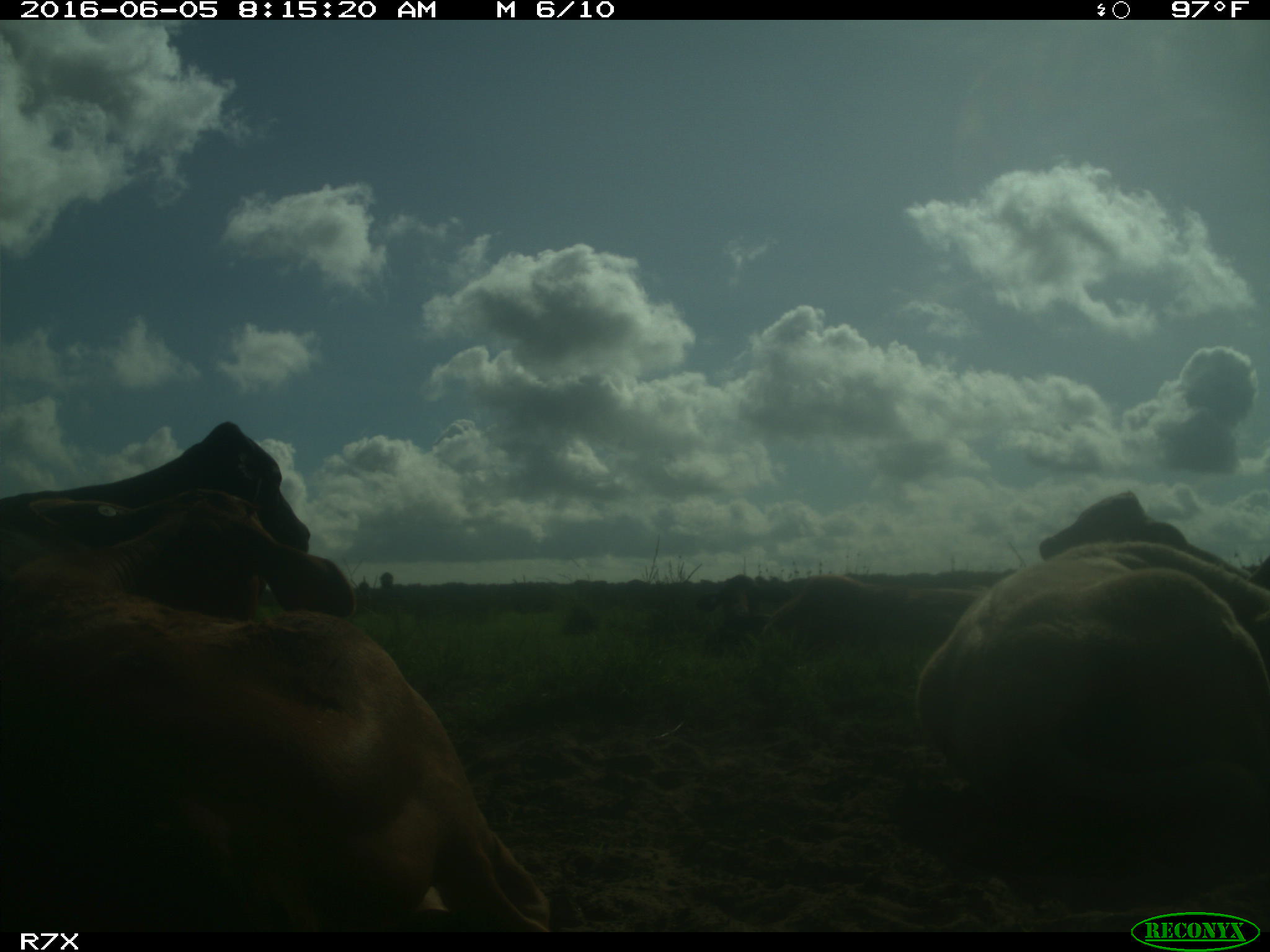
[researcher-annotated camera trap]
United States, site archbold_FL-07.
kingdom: Animalia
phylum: Chordata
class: Mammalia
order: Artiodactyla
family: Bovidae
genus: Bos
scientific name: Bos taurus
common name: domestic cow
Bos taurus (domestic cow).